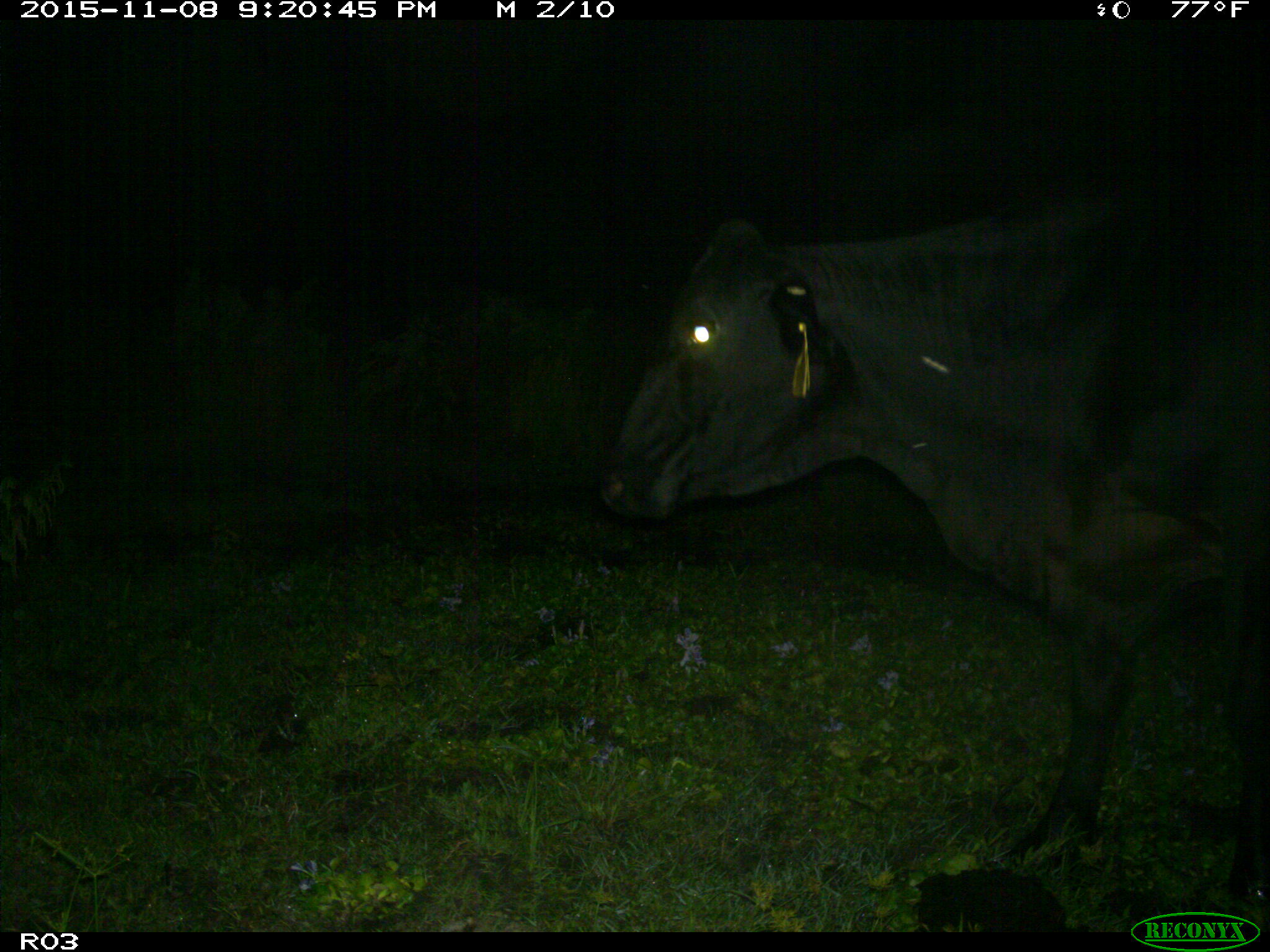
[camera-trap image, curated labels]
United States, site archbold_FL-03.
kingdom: Animalia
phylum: Chordata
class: Mammalia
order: Artiodactyla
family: Bovidae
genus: Bos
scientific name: Bos taurus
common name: domestic cow